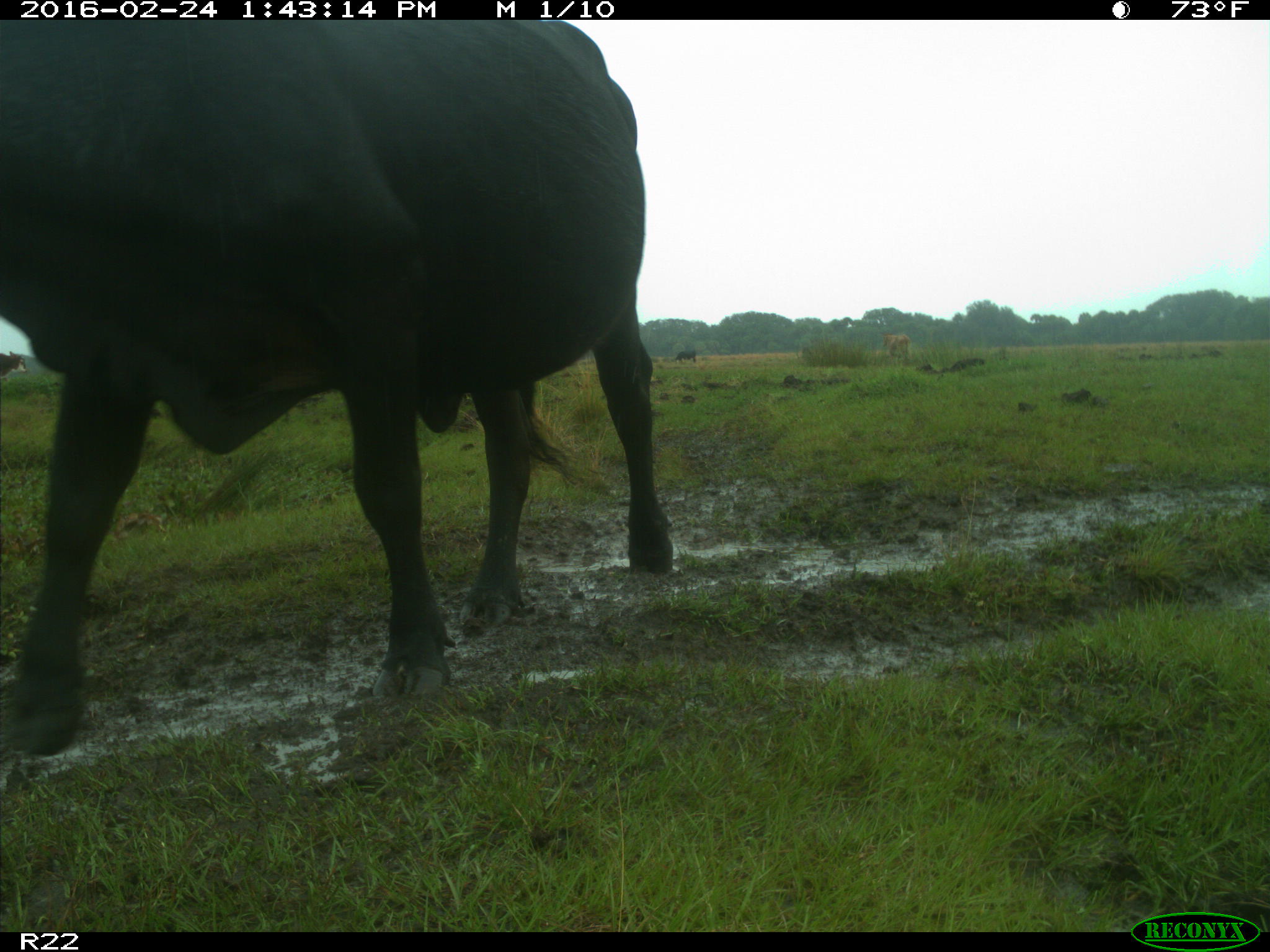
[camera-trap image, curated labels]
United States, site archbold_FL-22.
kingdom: Animalia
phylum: Chordata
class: Mammalia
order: Artiodactyla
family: Bovidae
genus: Bos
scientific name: Bos taurus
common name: domestic cow